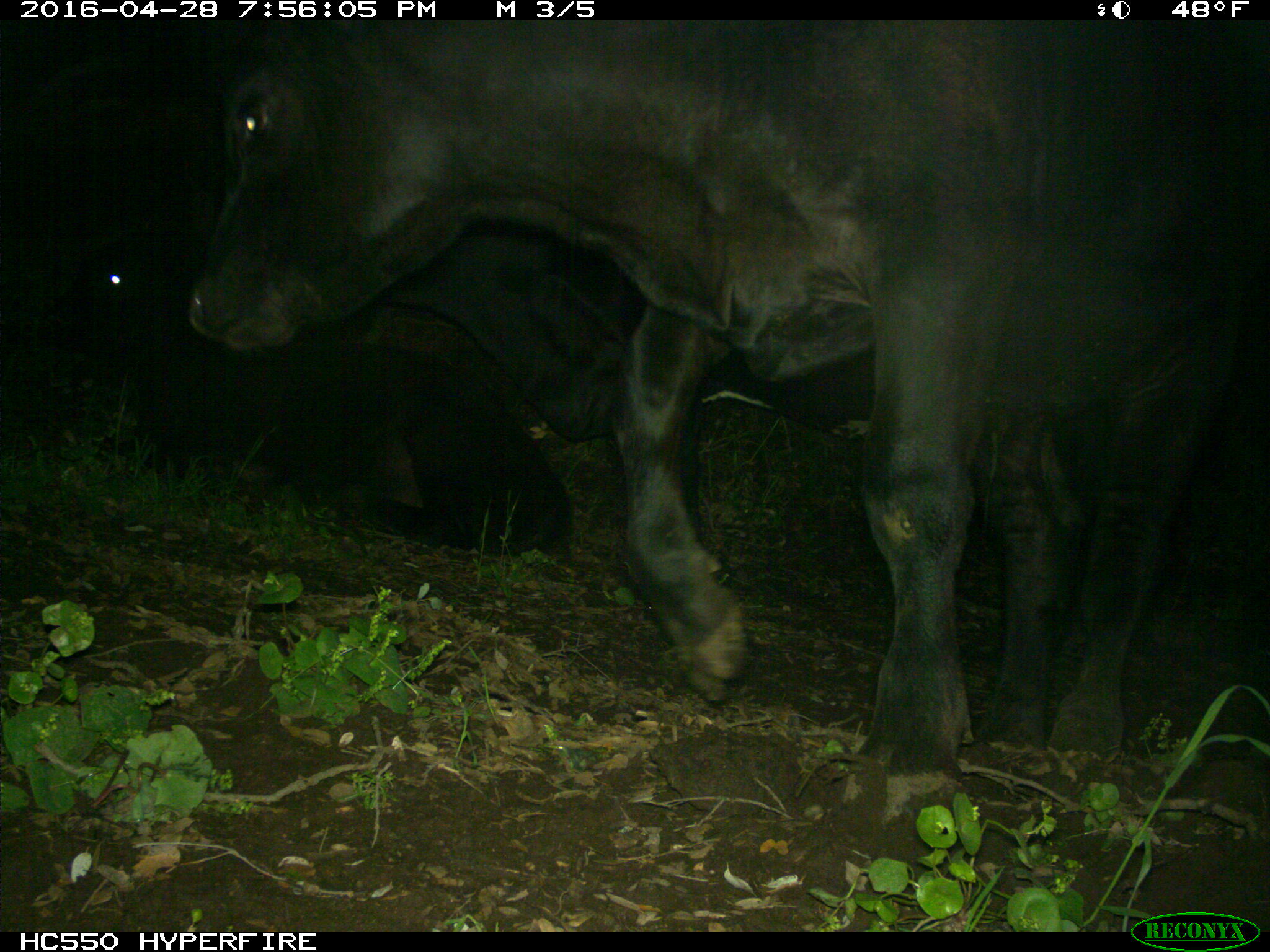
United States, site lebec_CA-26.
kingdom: Animalia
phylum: Chordata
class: Mammalia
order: Artiodactyla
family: Bovidae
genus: Bos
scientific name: Bos taurus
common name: domestic cow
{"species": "Bos taurus (domestic cow)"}